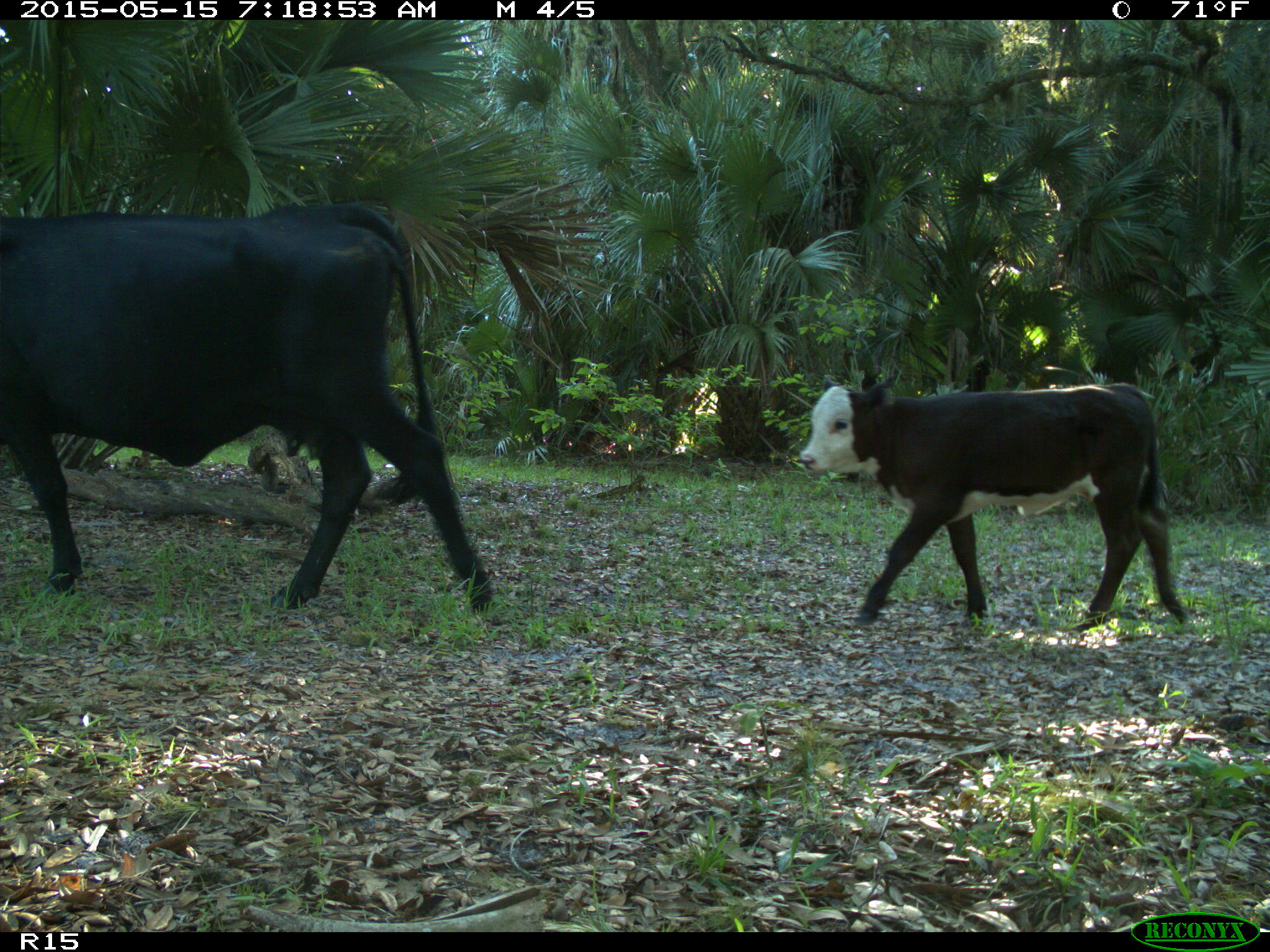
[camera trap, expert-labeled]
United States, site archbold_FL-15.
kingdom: Animalia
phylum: Chordata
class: Mammalia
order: Artiodactyla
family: Bovidae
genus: Bos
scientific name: Bos taurus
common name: domestic cow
Bos taurus (domestic cow).